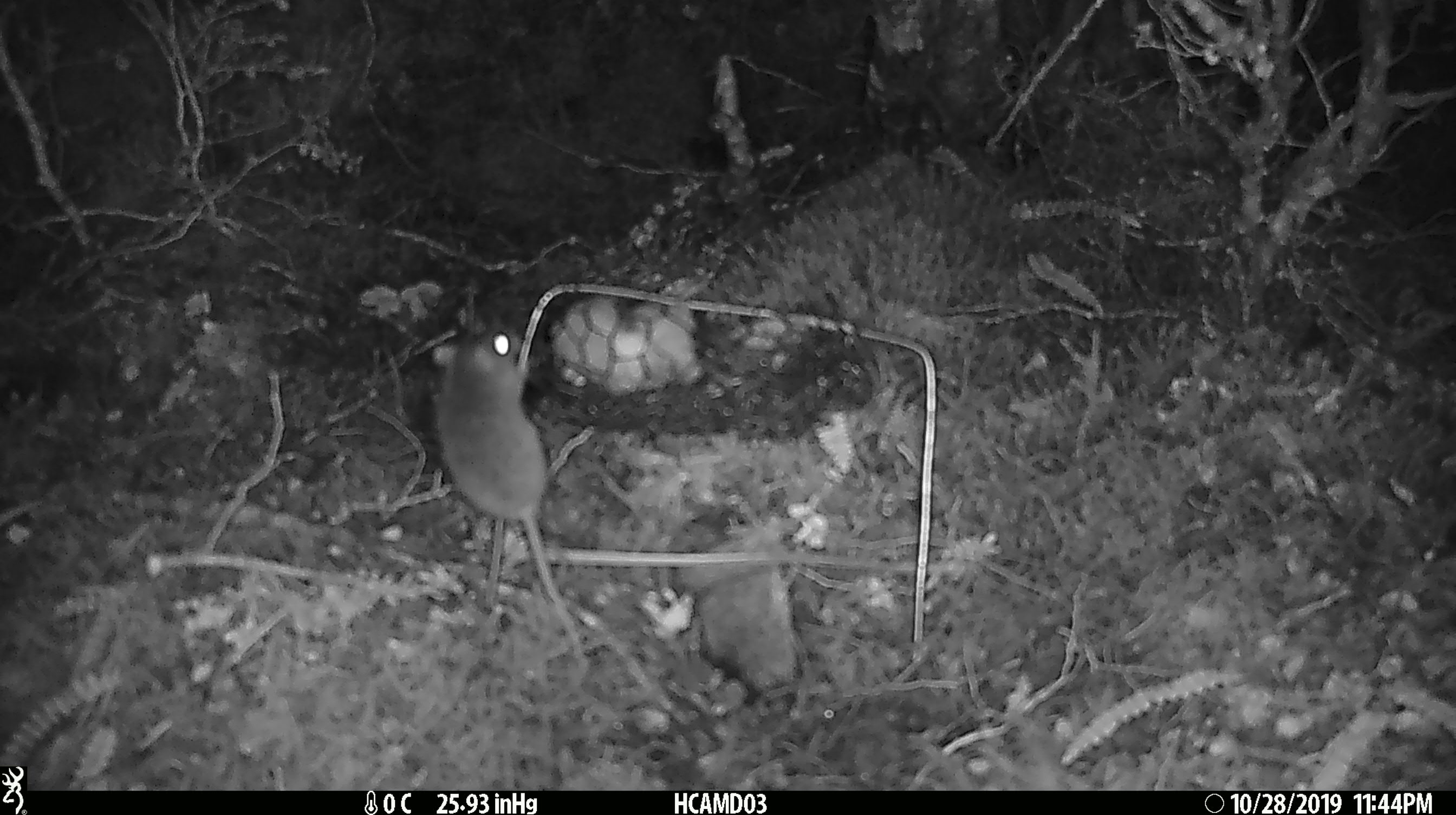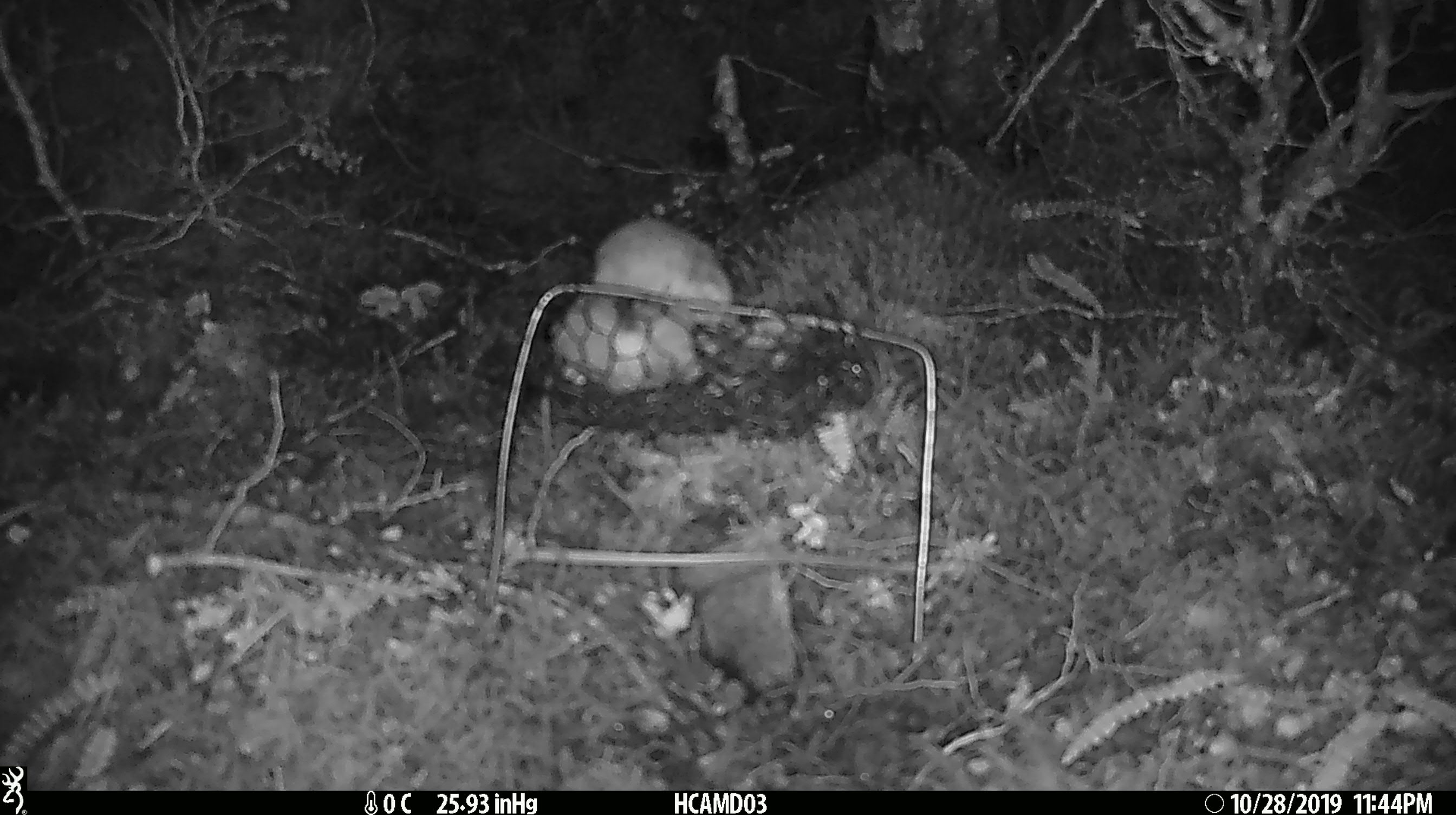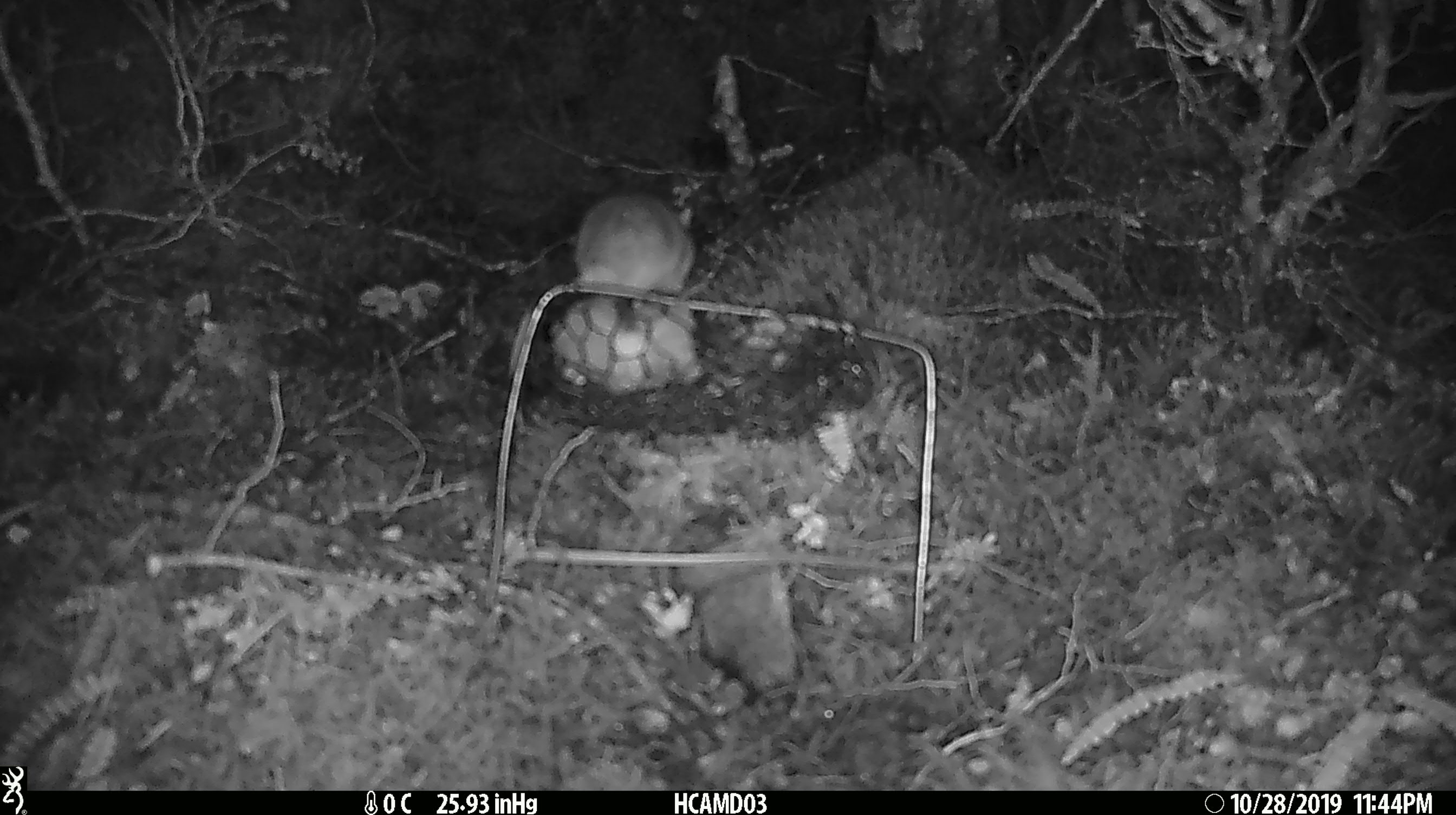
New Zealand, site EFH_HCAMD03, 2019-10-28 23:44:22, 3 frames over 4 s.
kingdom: Animalia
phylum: Chordata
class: Mammalia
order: Rodentia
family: Muridae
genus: Mus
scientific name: Mus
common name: mouse